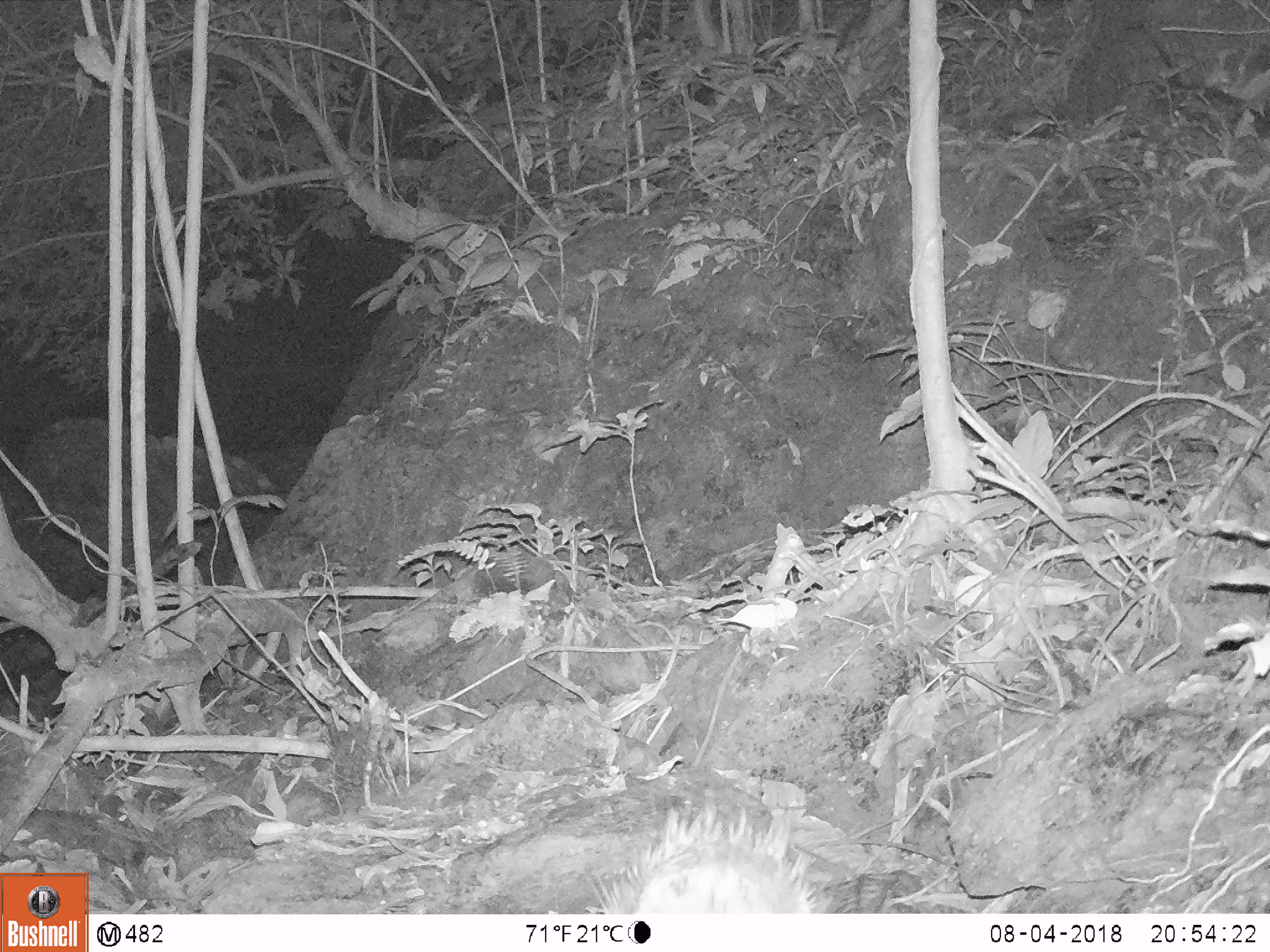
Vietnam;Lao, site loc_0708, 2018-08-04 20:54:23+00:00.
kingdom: Animalia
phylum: Chordata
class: Mammalia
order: Rodentia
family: Hystricidae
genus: Atherurus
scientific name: Atherurus macrourus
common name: asiatic brush-tailed porcupine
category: asiatic brush tailed porcupine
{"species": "asiatic brush tailed porcupine (asiatic brush-tailed porcupine) (Atherurus macrourus)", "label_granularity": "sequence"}